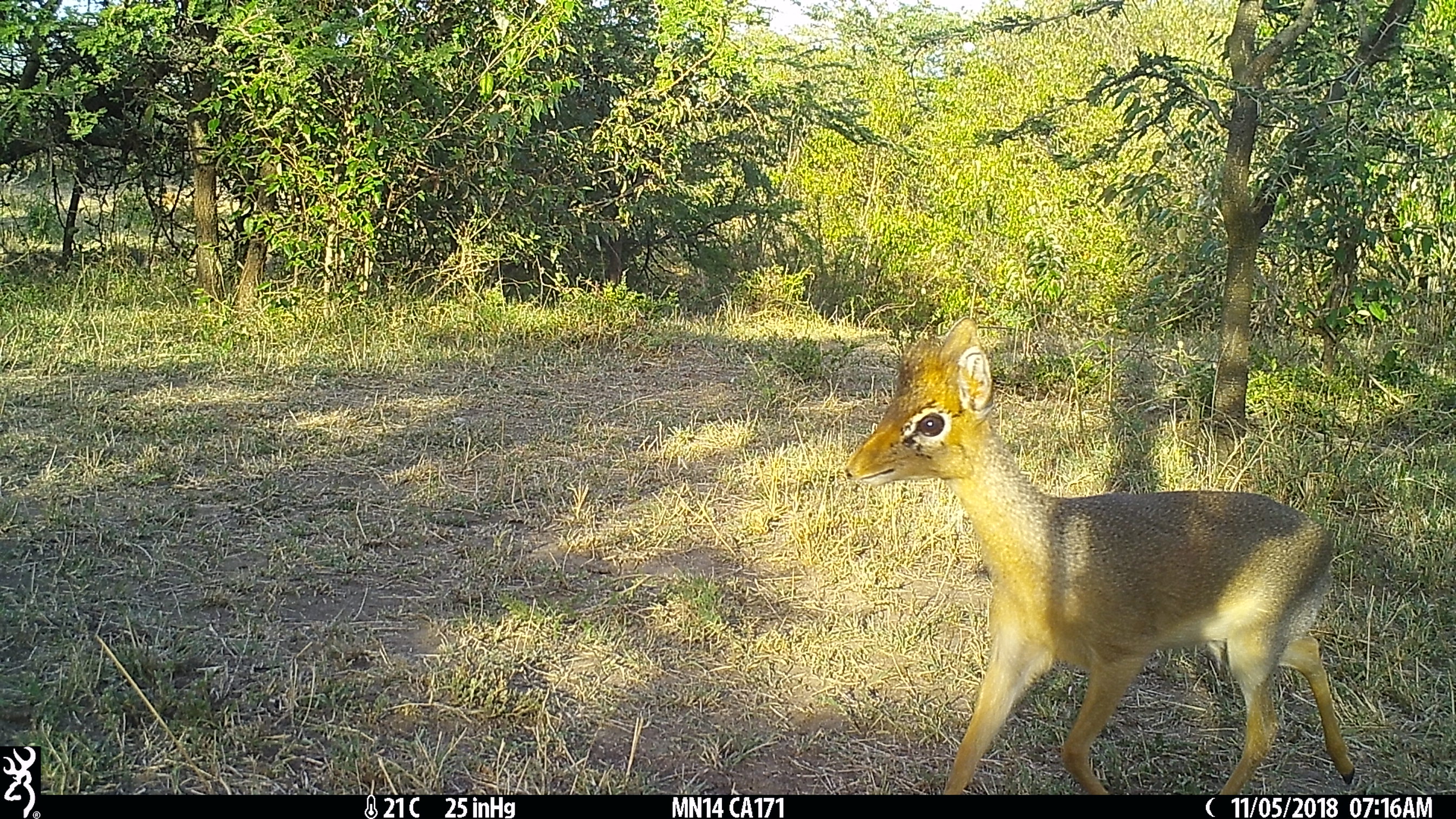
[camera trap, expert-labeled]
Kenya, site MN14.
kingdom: Animalia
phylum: Chordata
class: Mammalia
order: Artiodactyla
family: Bovidae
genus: Madoqua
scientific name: Madoqua kirkii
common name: kirk's dik-dik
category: dikdik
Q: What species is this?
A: Dikdik (kirk's dik-dik) (Madoqua kirkii).